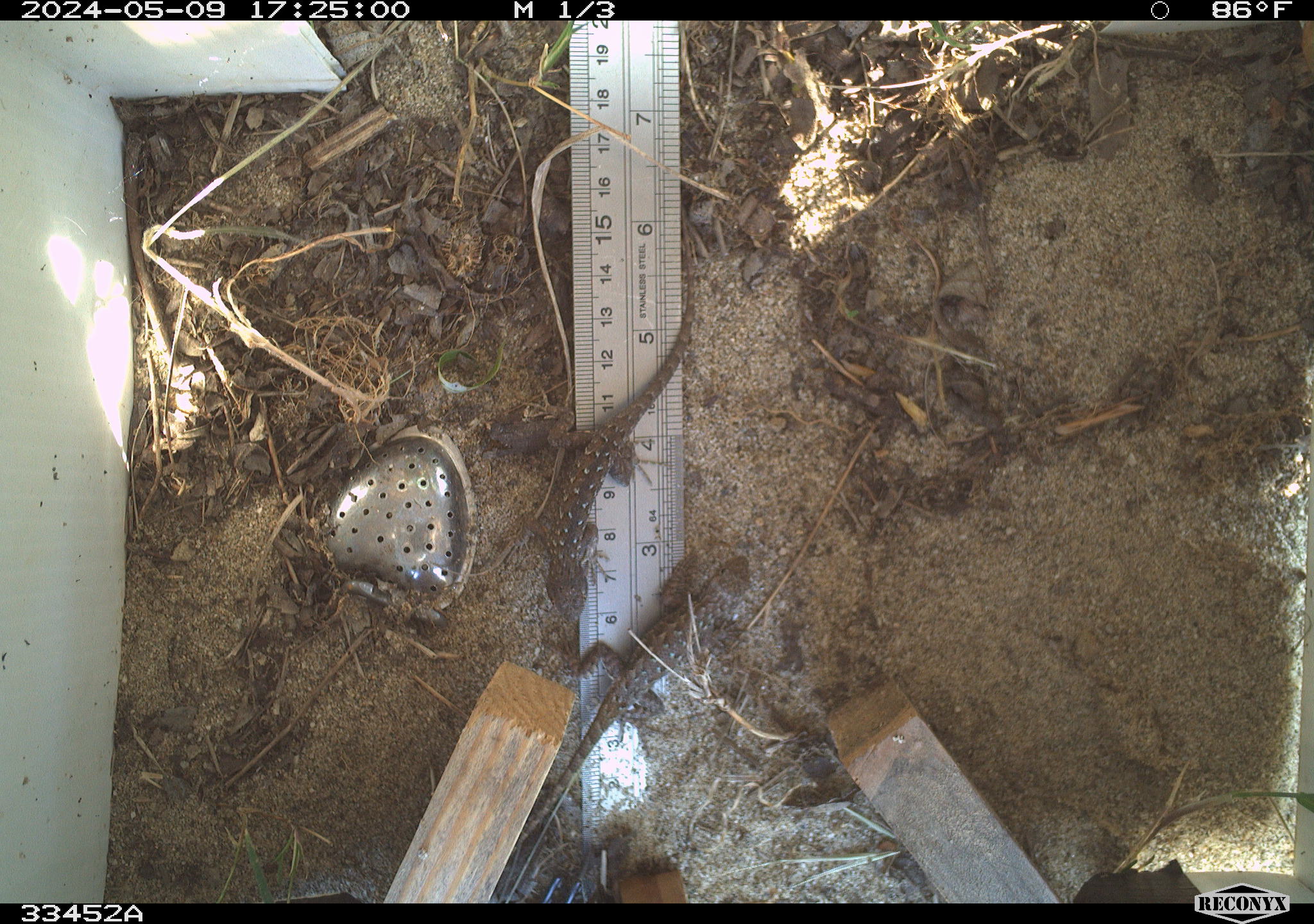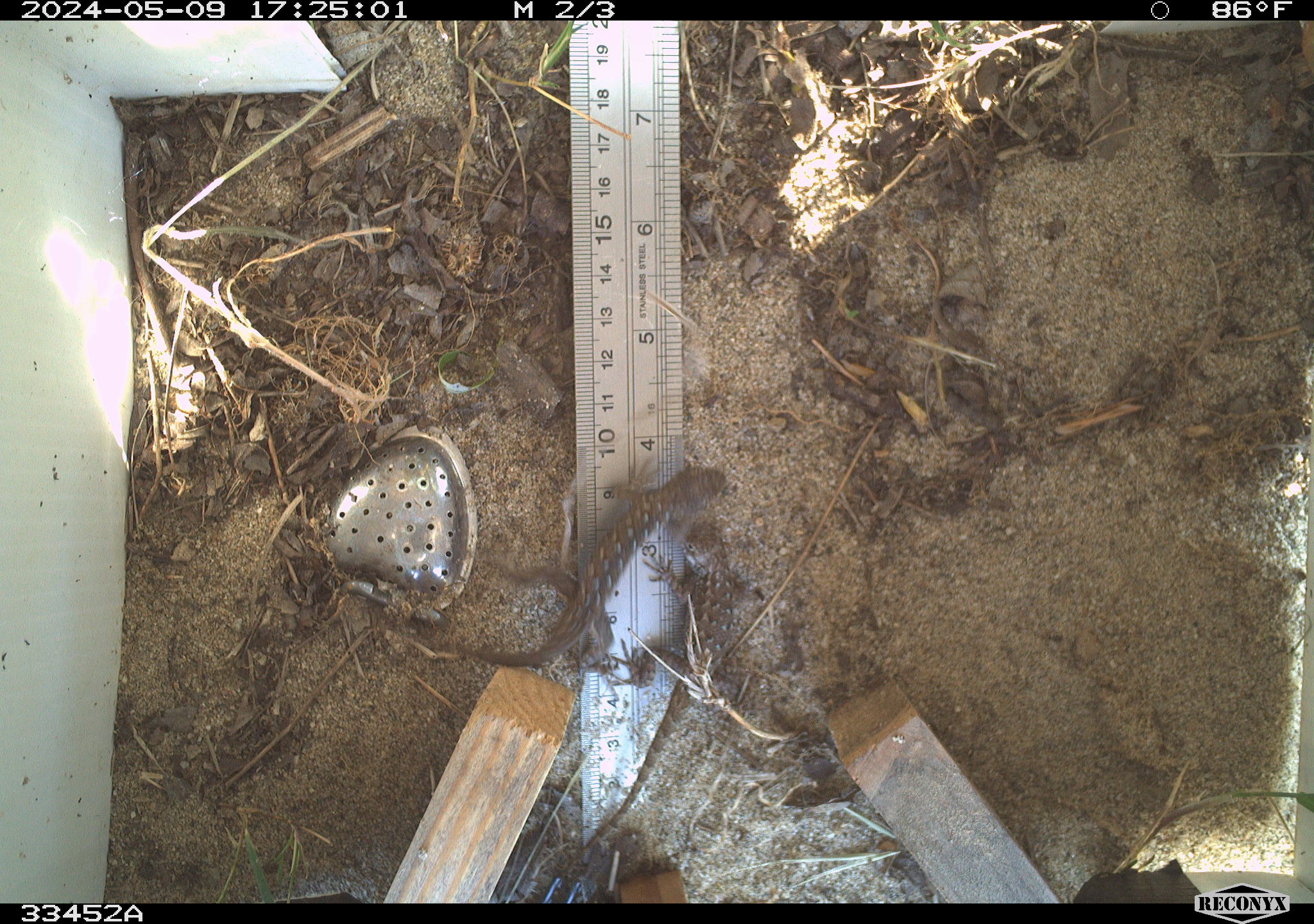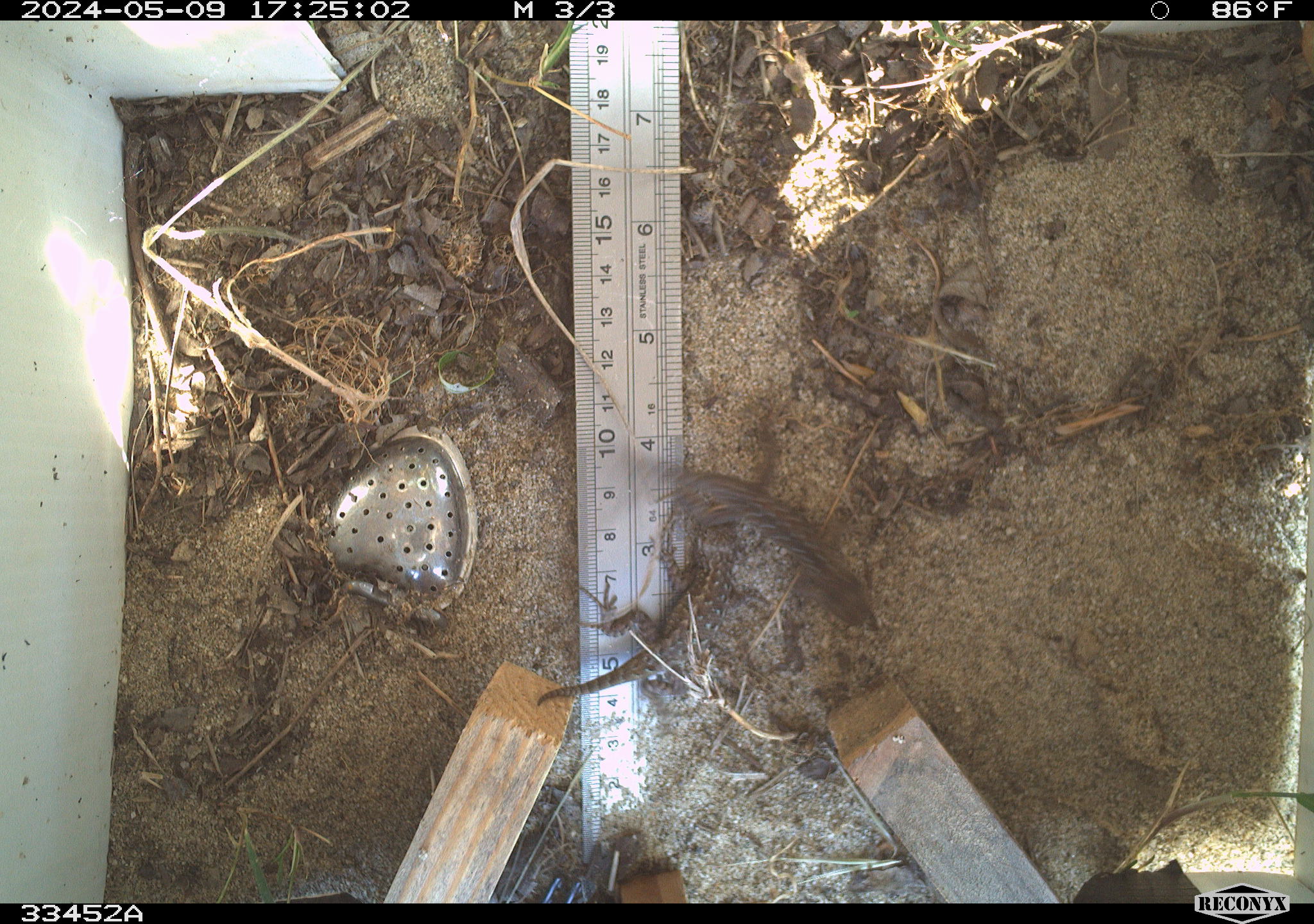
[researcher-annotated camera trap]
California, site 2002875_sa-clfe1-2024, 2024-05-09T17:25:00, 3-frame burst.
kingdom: Animalia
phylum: Chordata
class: Reptilia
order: Squamata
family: Phrynosomatidae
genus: Sceloporus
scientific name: Sceloporus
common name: spiny lizards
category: sceloporus species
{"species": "sceloporus species (spiny lizards) (Sceloporus)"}